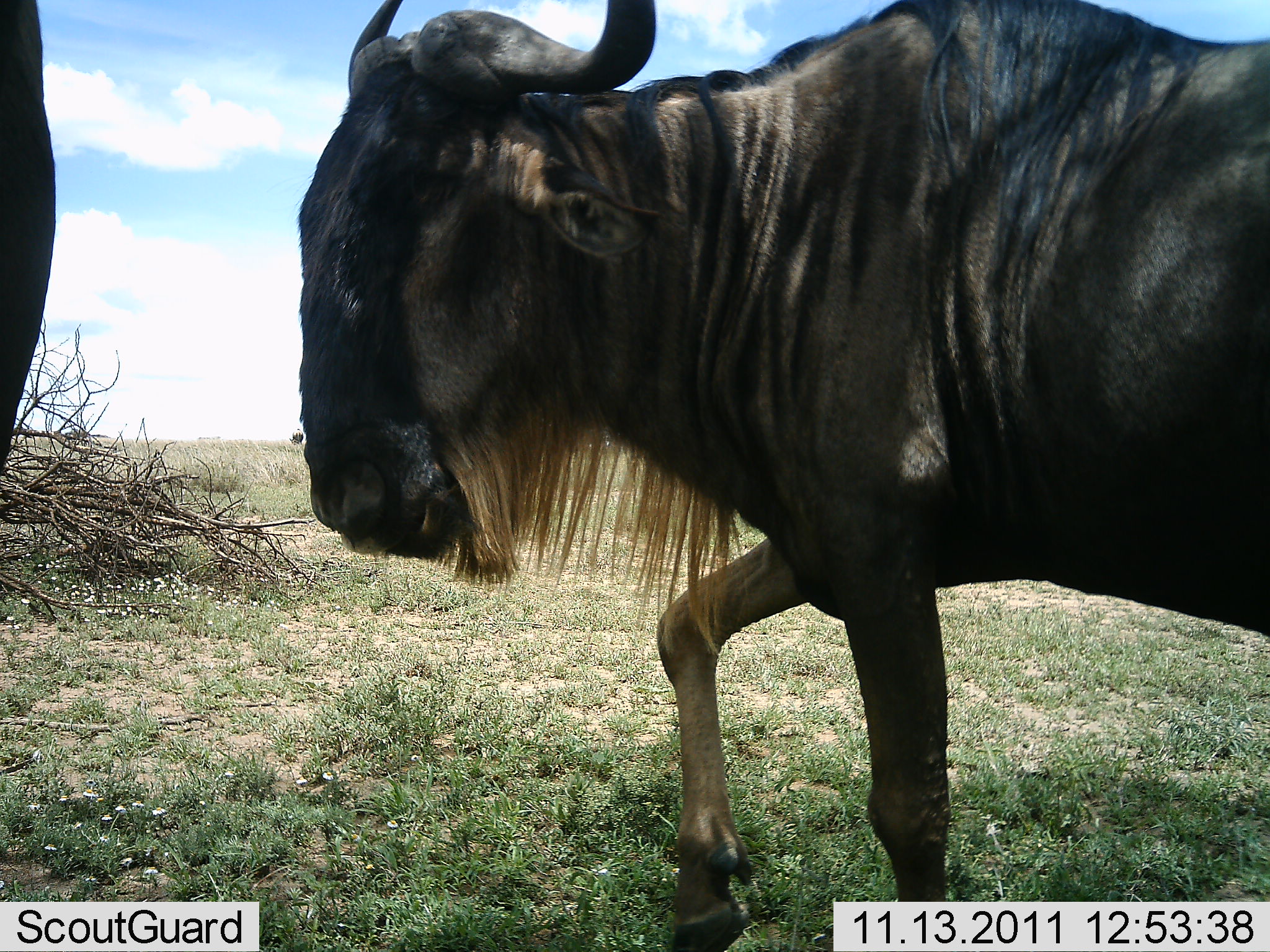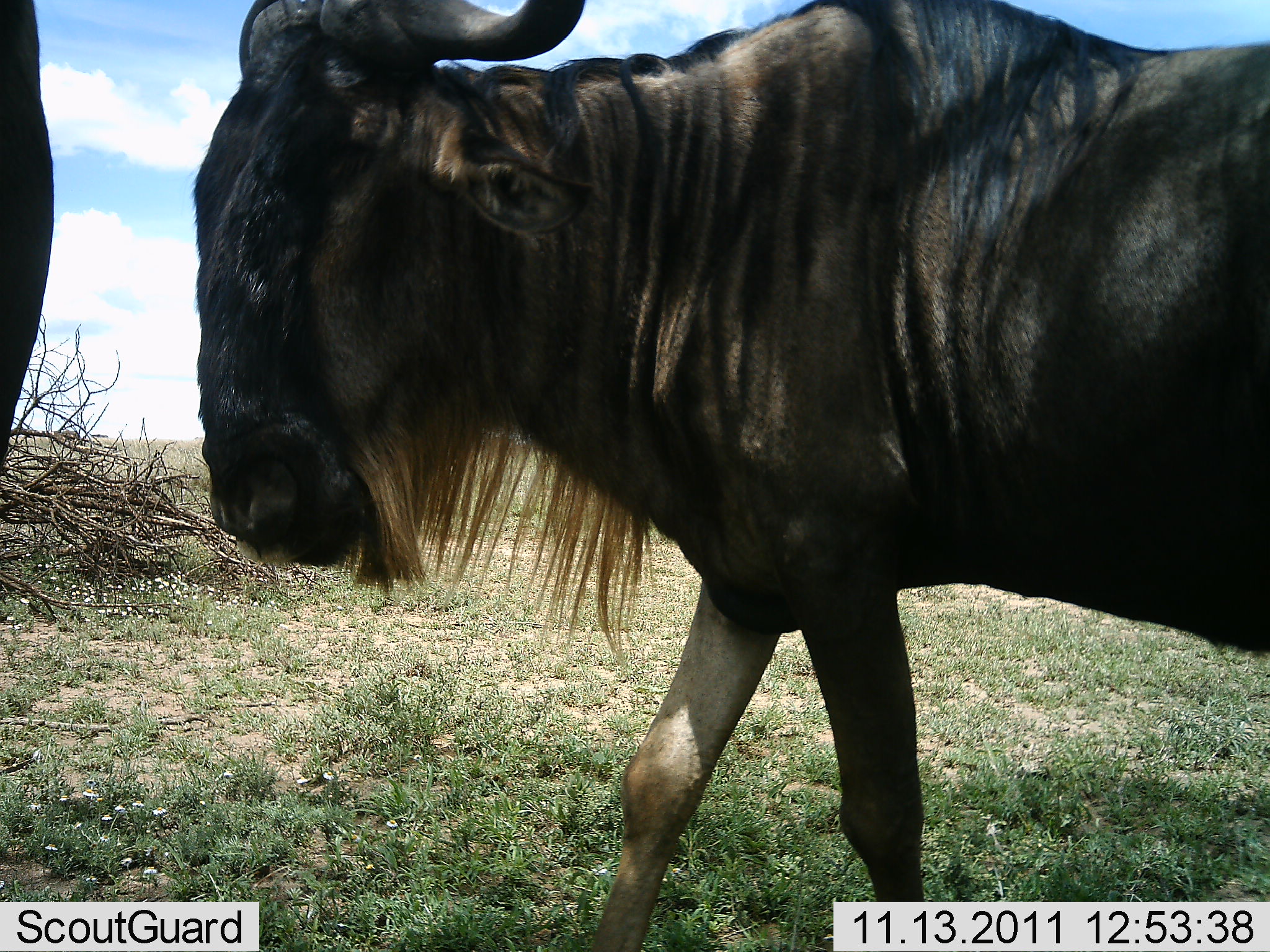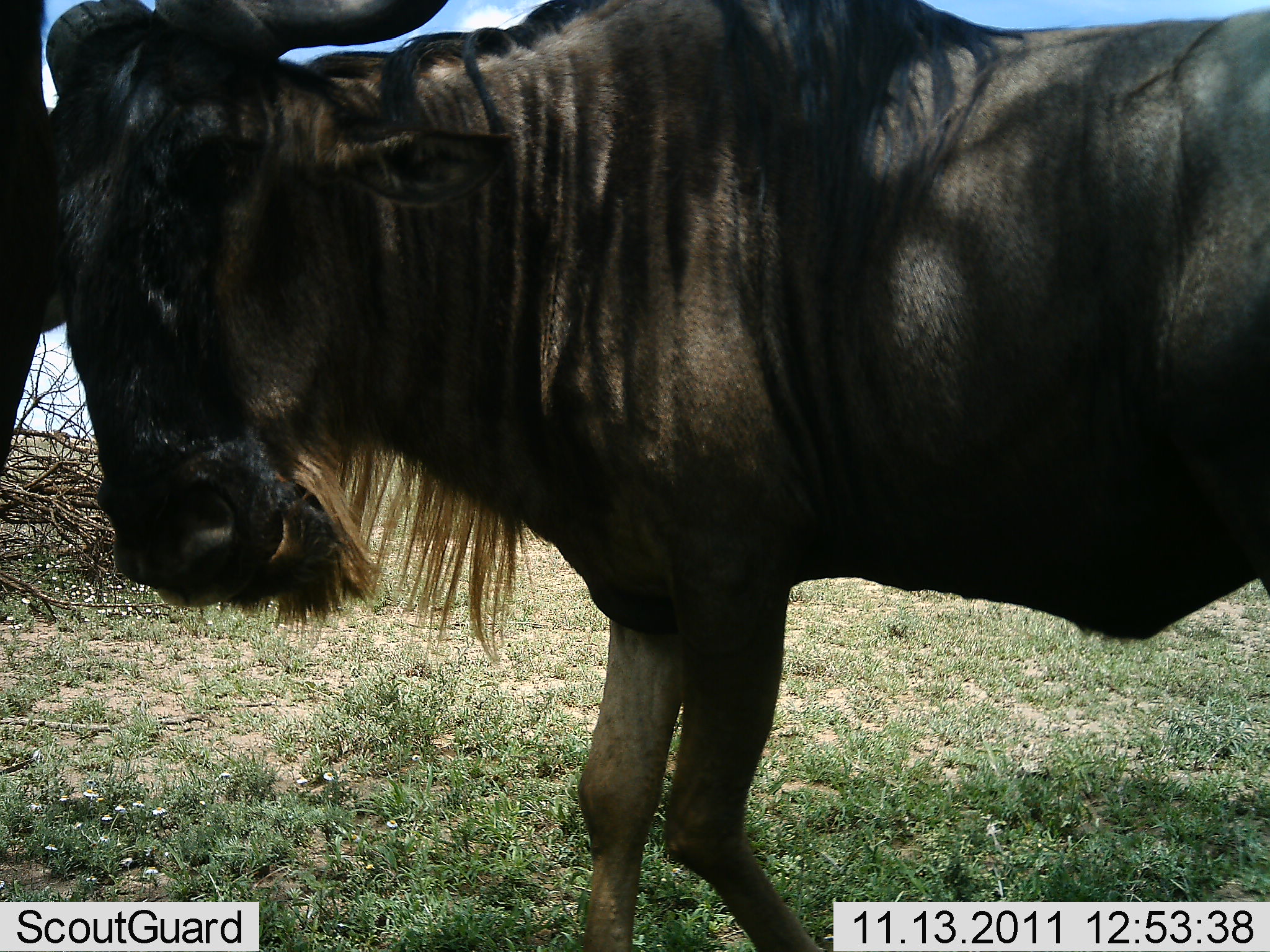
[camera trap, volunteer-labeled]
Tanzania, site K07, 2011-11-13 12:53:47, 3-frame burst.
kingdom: Animalia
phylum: Chordata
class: Mammalia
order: Artiodactyla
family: Bovidae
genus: Connochaetes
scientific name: Connochaetes taurinus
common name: blue wildebeest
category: wildebeest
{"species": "wildebeest (blue wildebeest) (Connochaetes taurinus)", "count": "2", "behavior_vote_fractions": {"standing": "23%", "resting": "0%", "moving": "77%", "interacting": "38%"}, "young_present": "0%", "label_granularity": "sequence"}